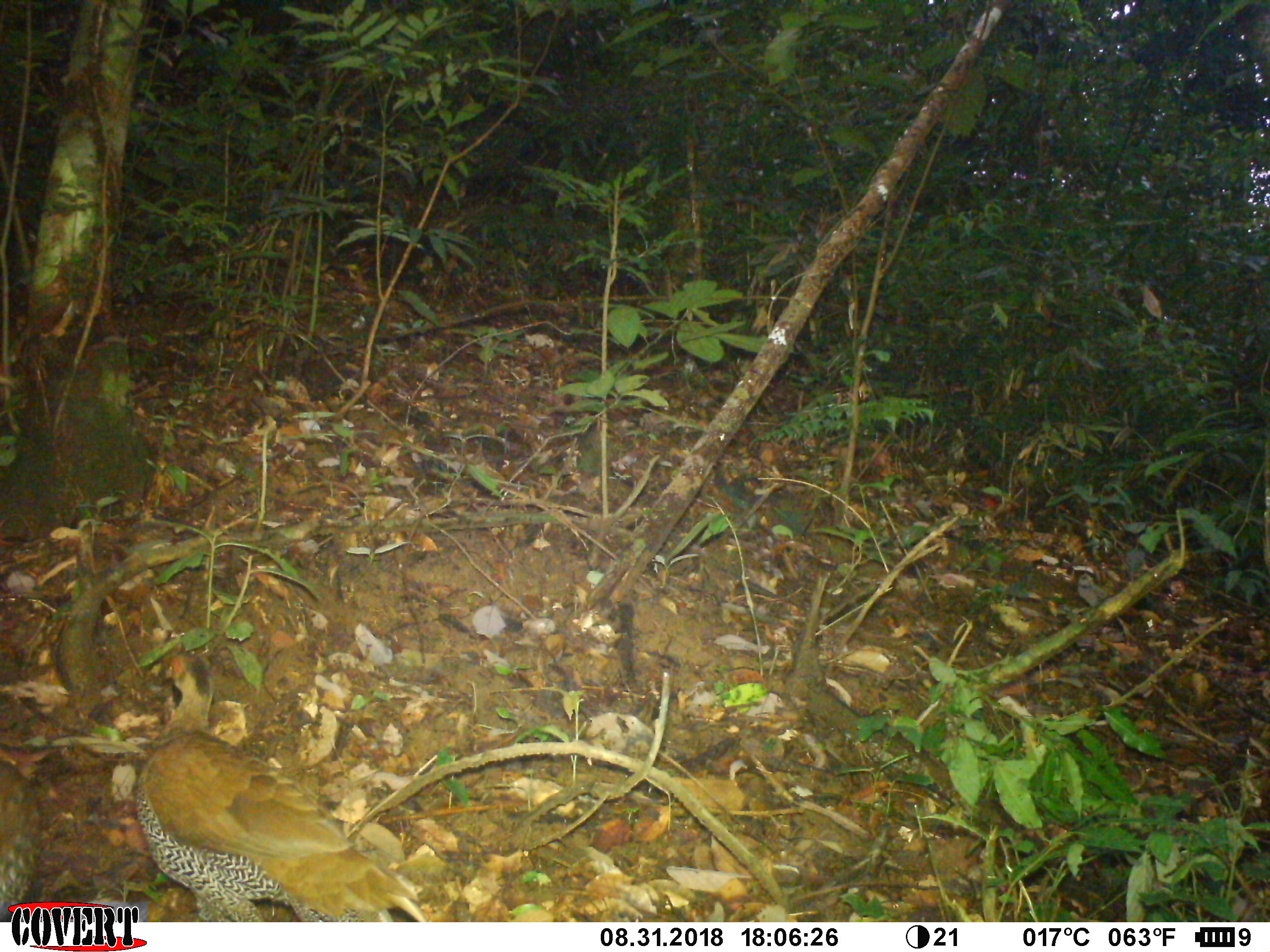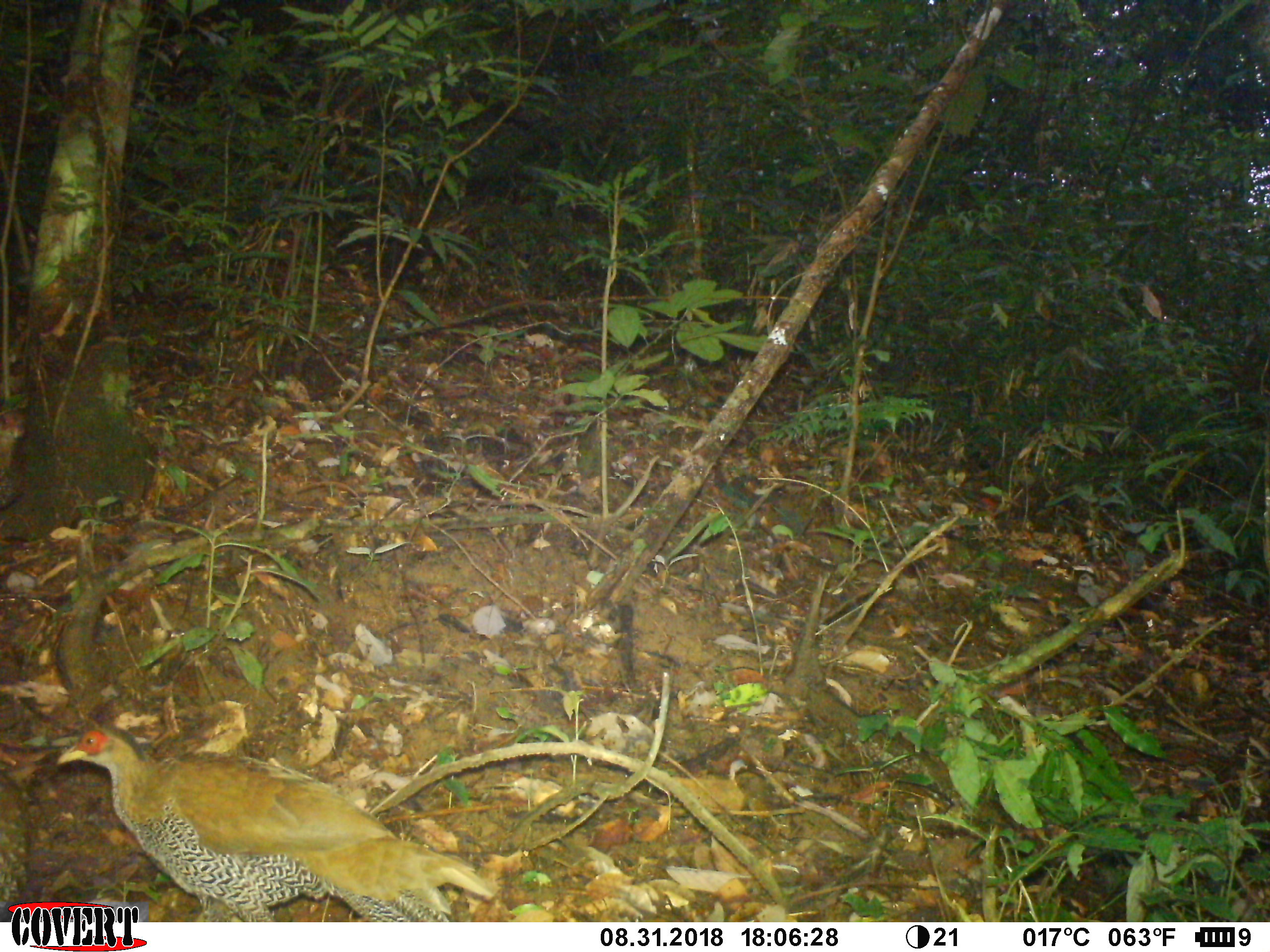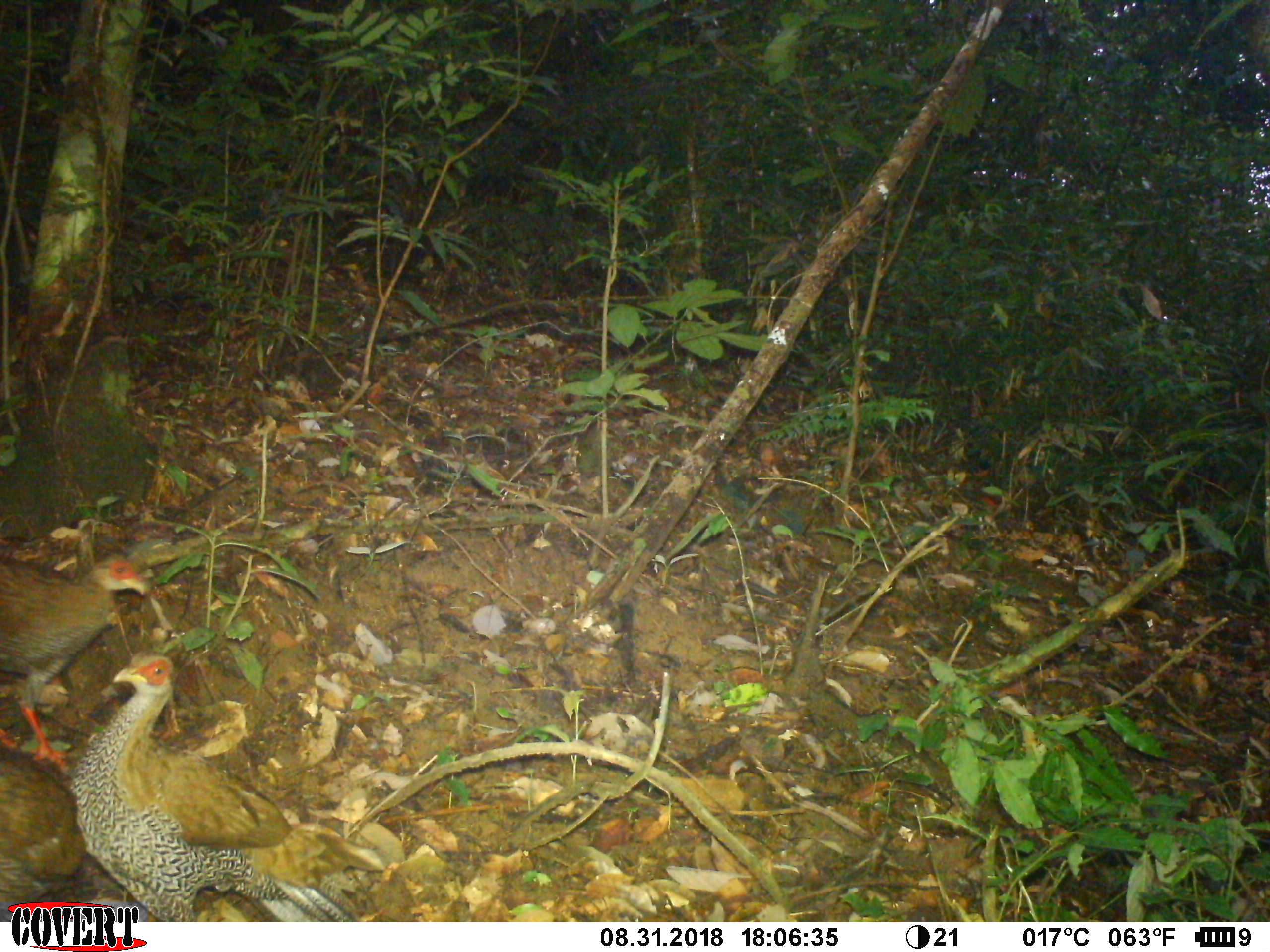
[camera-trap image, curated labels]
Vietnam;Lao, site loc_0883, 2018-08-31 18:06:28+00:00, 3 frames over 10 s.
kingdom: Animalia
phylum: Chordata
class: Aves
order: Galliformes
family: Phasianidae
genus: Lophura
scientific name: Lophura nycthemera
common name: silver pheasant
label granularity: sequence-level